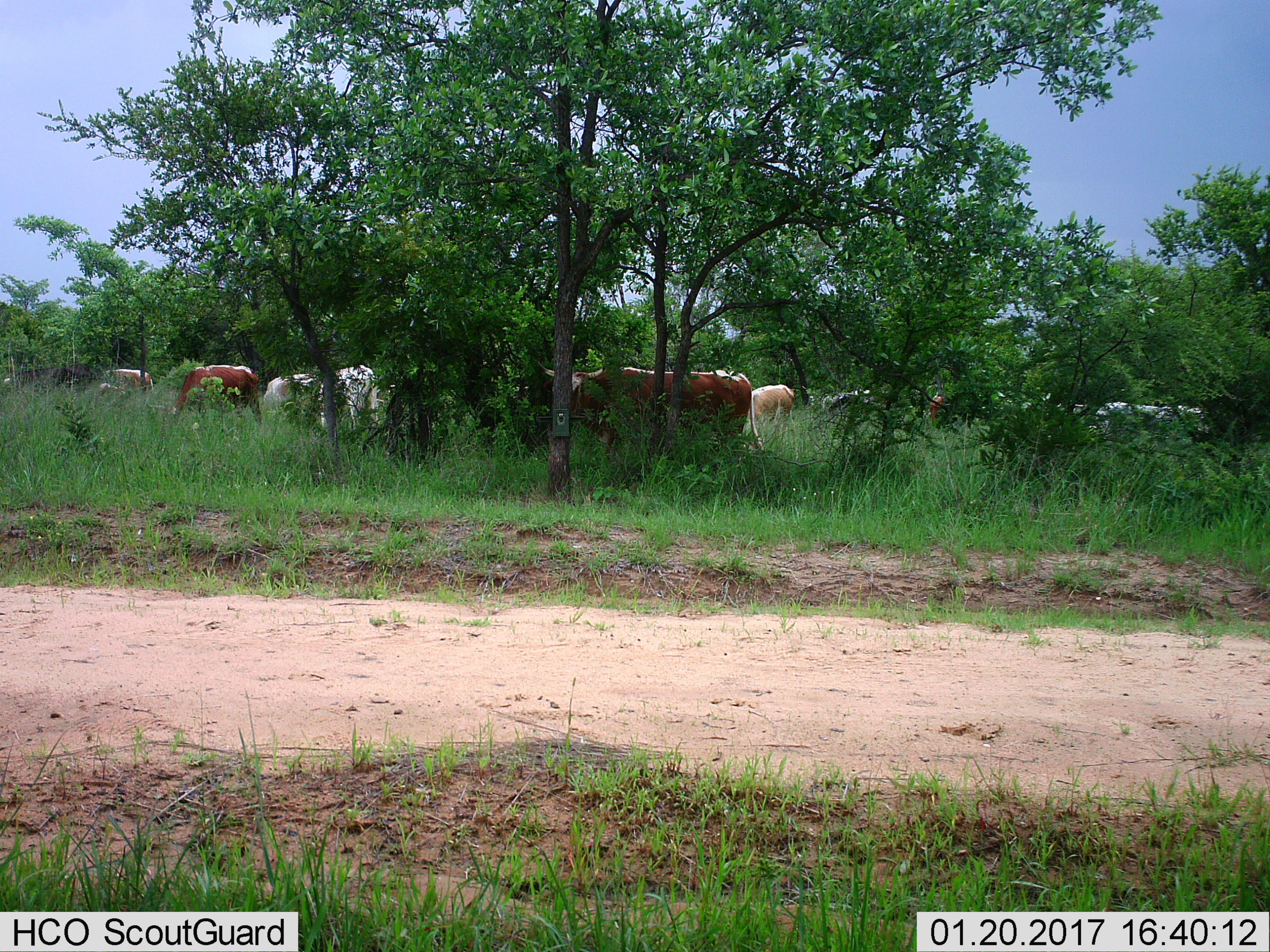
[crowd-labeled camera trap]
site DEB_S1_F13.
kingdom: Animalia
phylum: Chordata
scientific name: Vertebrata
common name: domestic animal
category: domesticanimal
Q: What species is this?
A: Domesticanimal (domestic animal) (Vertebrata).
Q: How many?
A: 11-50.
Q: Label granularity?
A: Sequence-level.